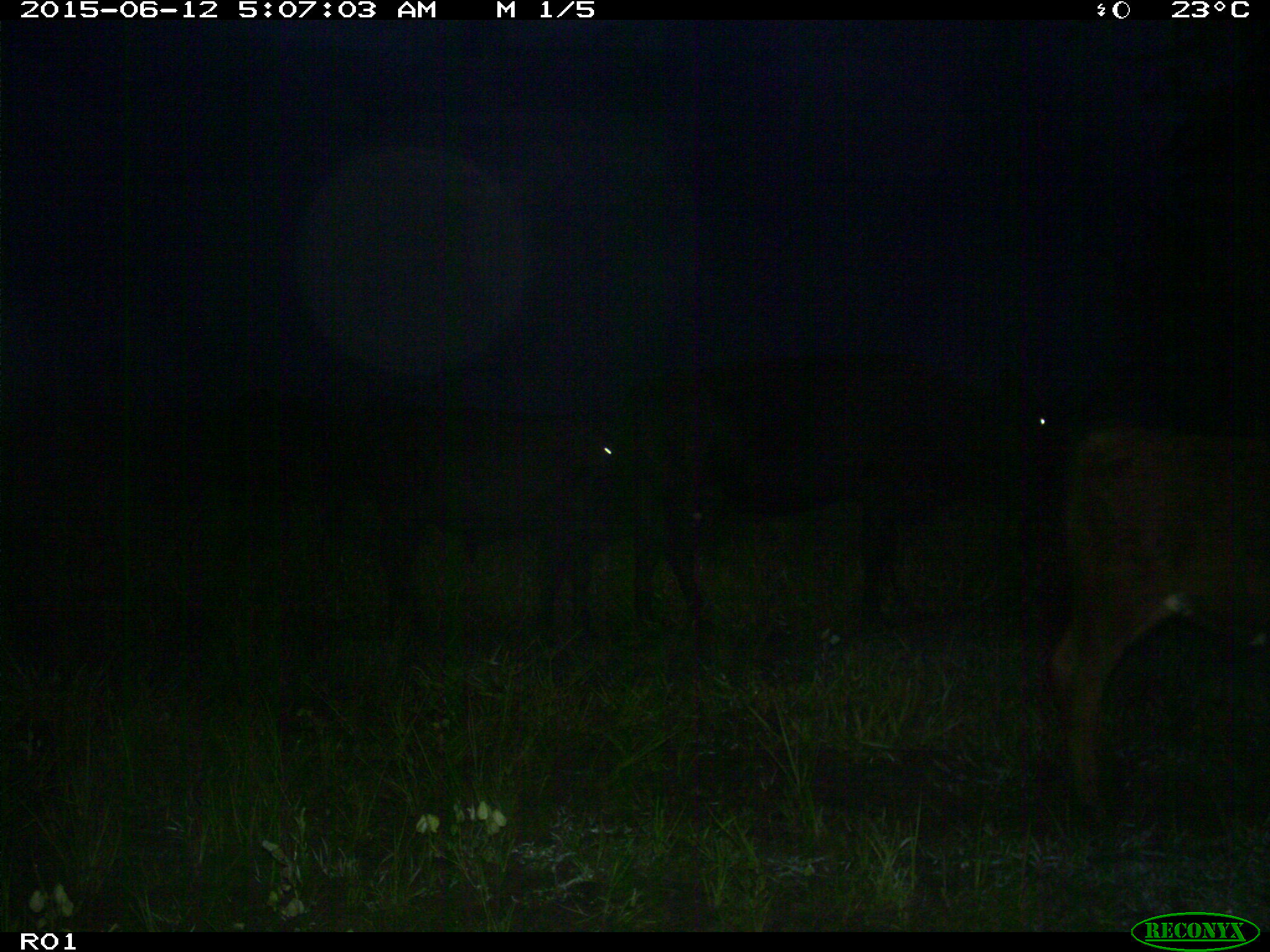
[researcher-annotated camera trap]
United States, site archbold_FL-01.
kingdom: Animalia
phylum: Chordata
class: Mammalia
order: Artiodactyla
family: Bovidae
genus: Bos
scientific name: Bos taurus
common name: domestic cow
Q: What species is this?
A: Bos taurus (domestic cow).